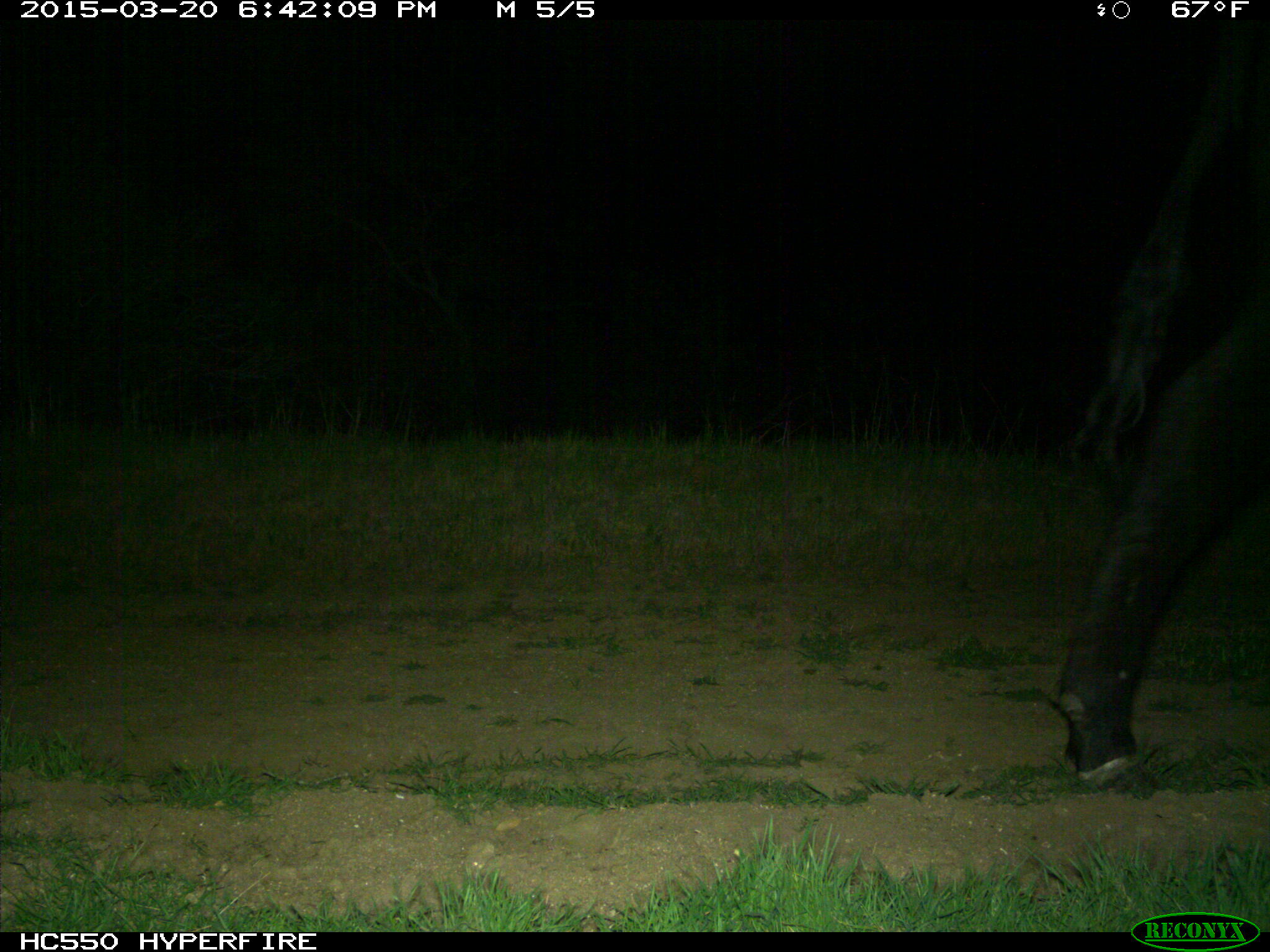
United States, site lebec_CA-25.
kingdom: Animalia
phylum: Chordata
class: Mammalia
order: Artiodactyla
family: Bovidae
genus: Bos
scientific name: Bos taurus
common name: domestic cow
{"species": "Bos taurus (domestic cow)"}